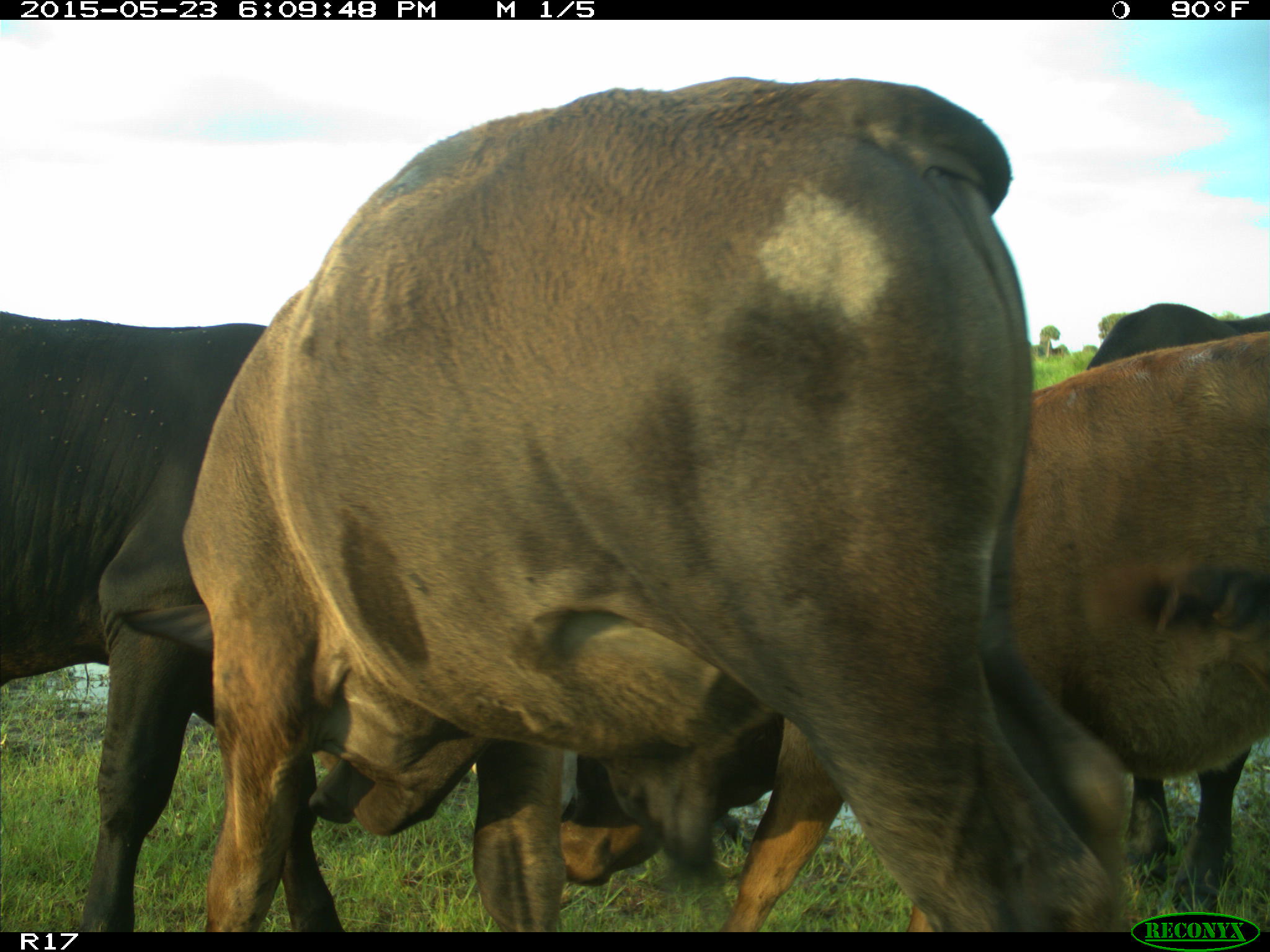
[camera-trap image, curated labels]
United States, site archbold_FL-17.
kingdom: Animalia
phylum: Chordata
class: Mammalia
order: Artiodactyla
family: Bovidae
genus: Bos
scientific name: Bos taurus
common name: domestic cow